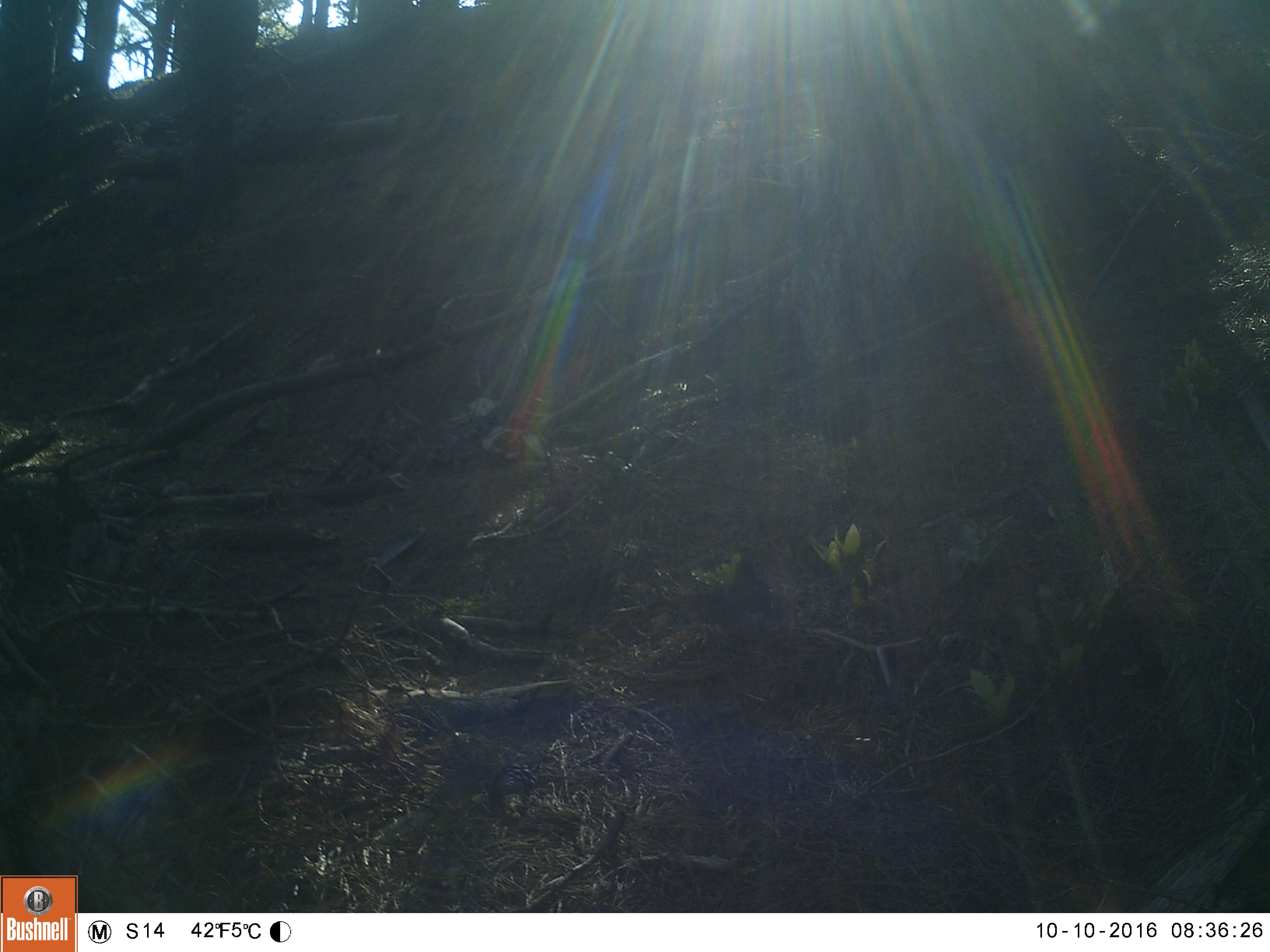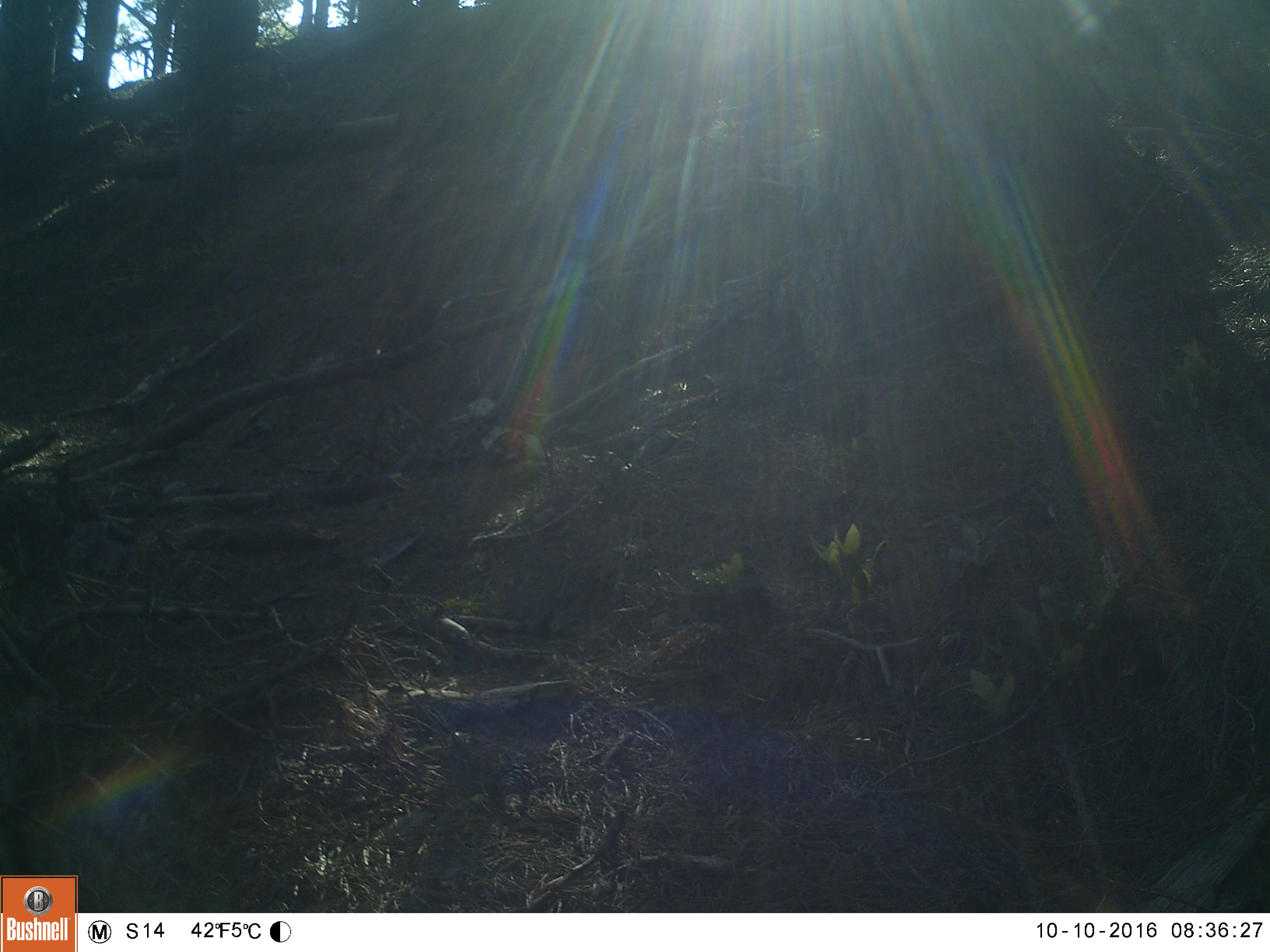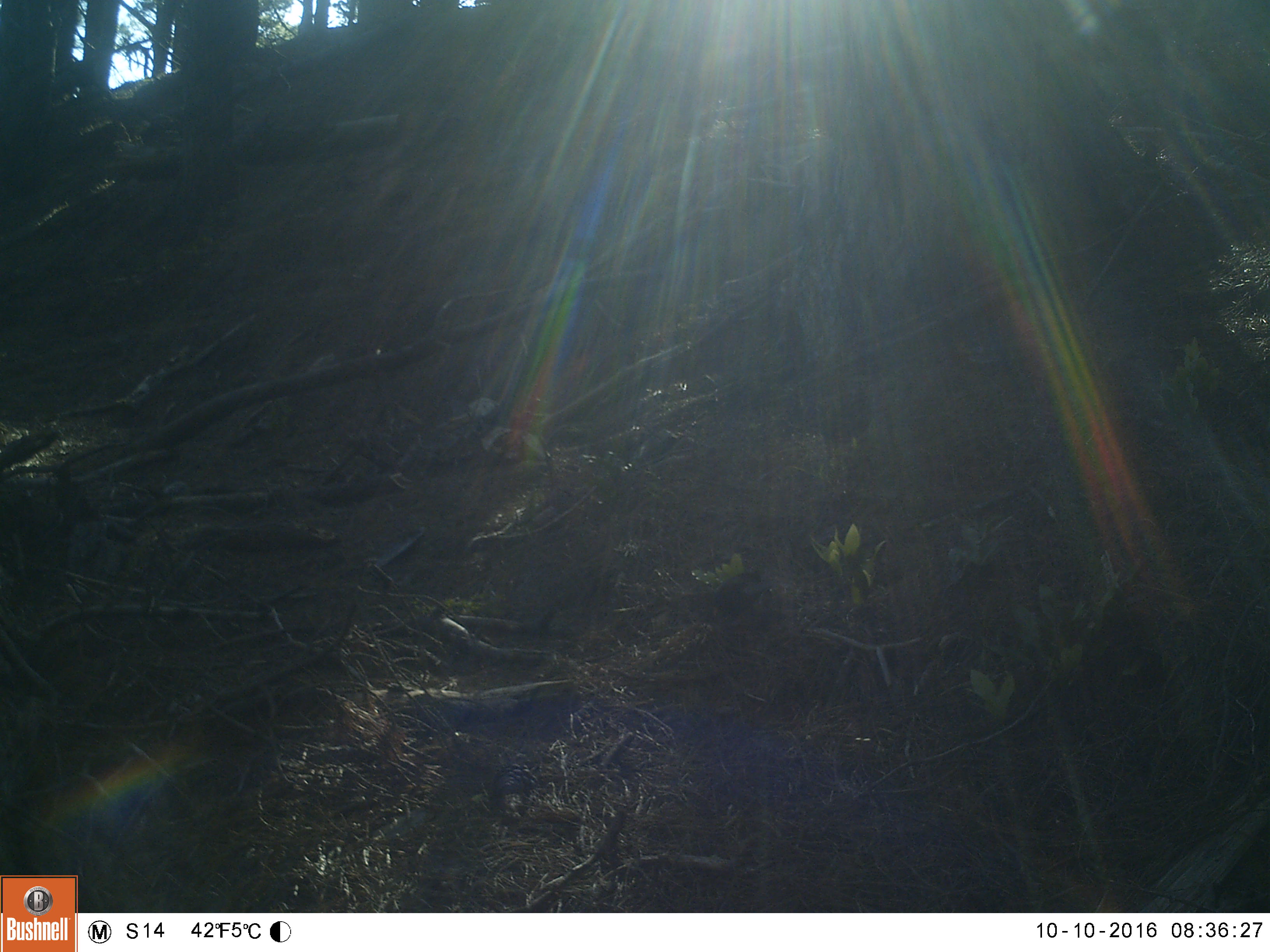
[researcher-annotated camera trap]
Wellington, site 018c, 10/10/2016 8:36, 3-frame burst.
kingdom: Animalia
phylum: Chordata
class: Aves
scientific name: Aves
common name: bird